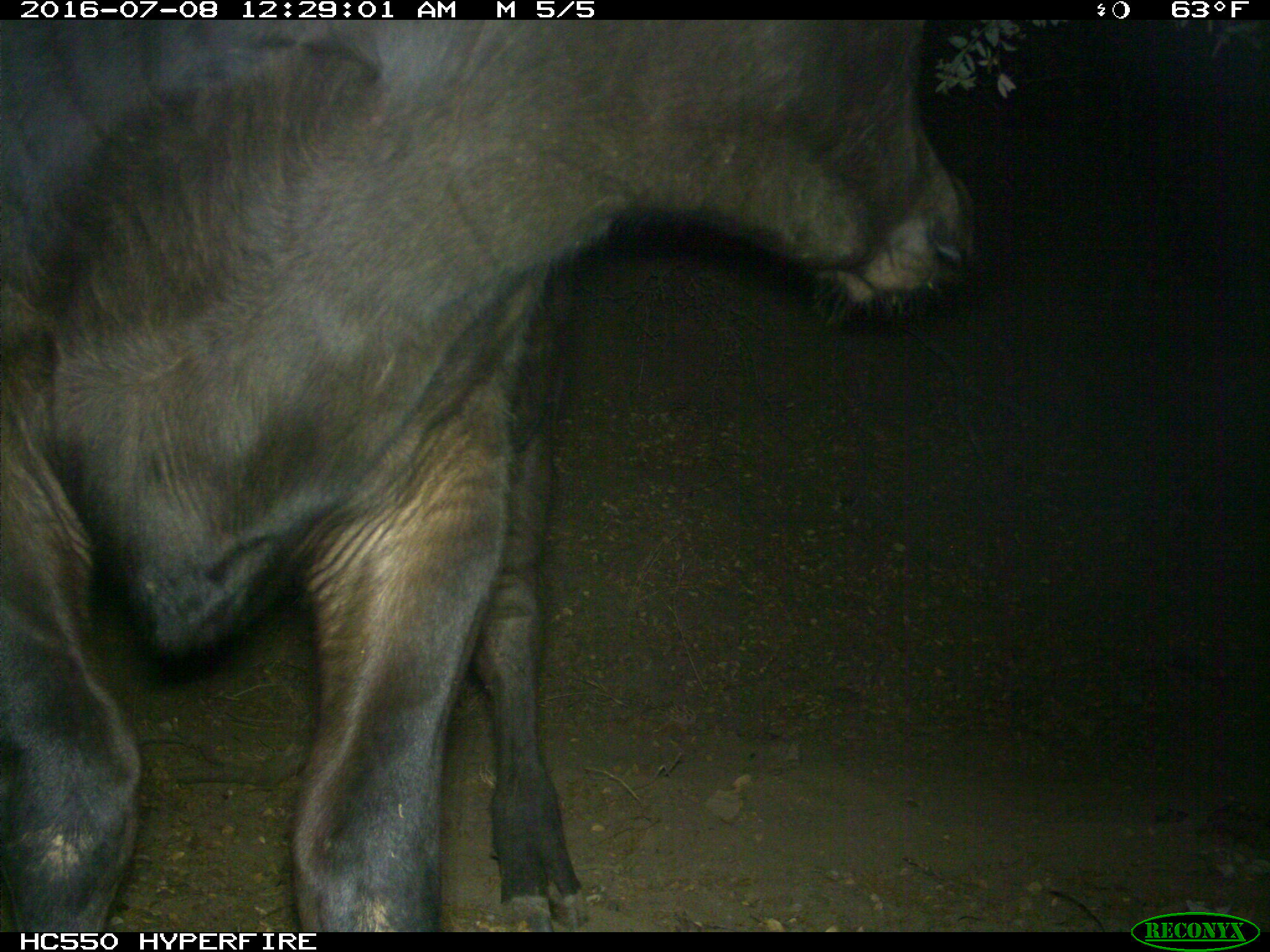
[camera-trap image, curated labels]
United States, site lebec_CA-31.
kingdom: Animalia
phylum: Chordata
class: Mammalia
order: Artiodactyla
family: Bovidae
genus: Bos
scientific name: Bos taurus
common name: domestic cow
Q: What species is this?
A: Bos taurus (domestic cow).